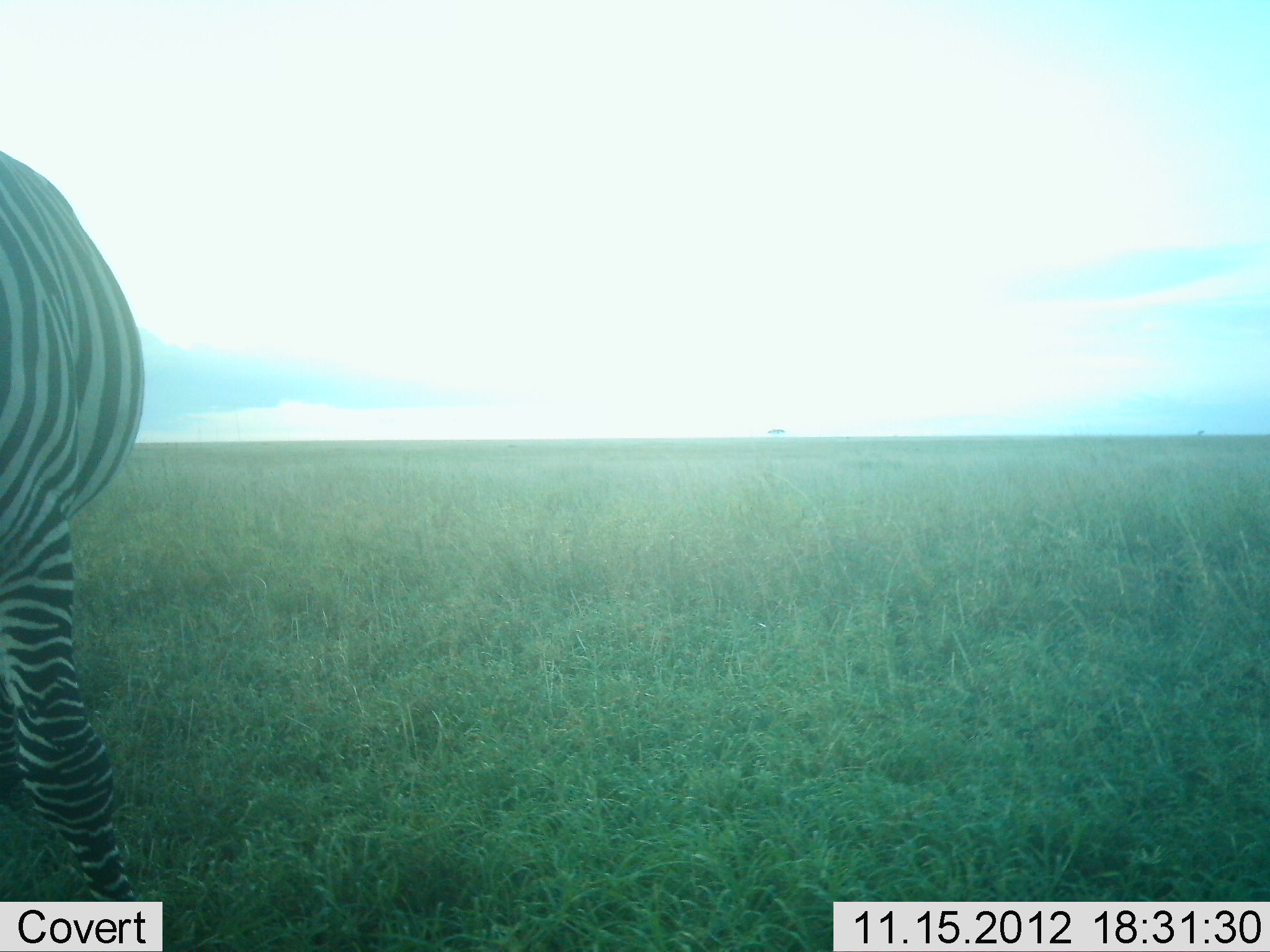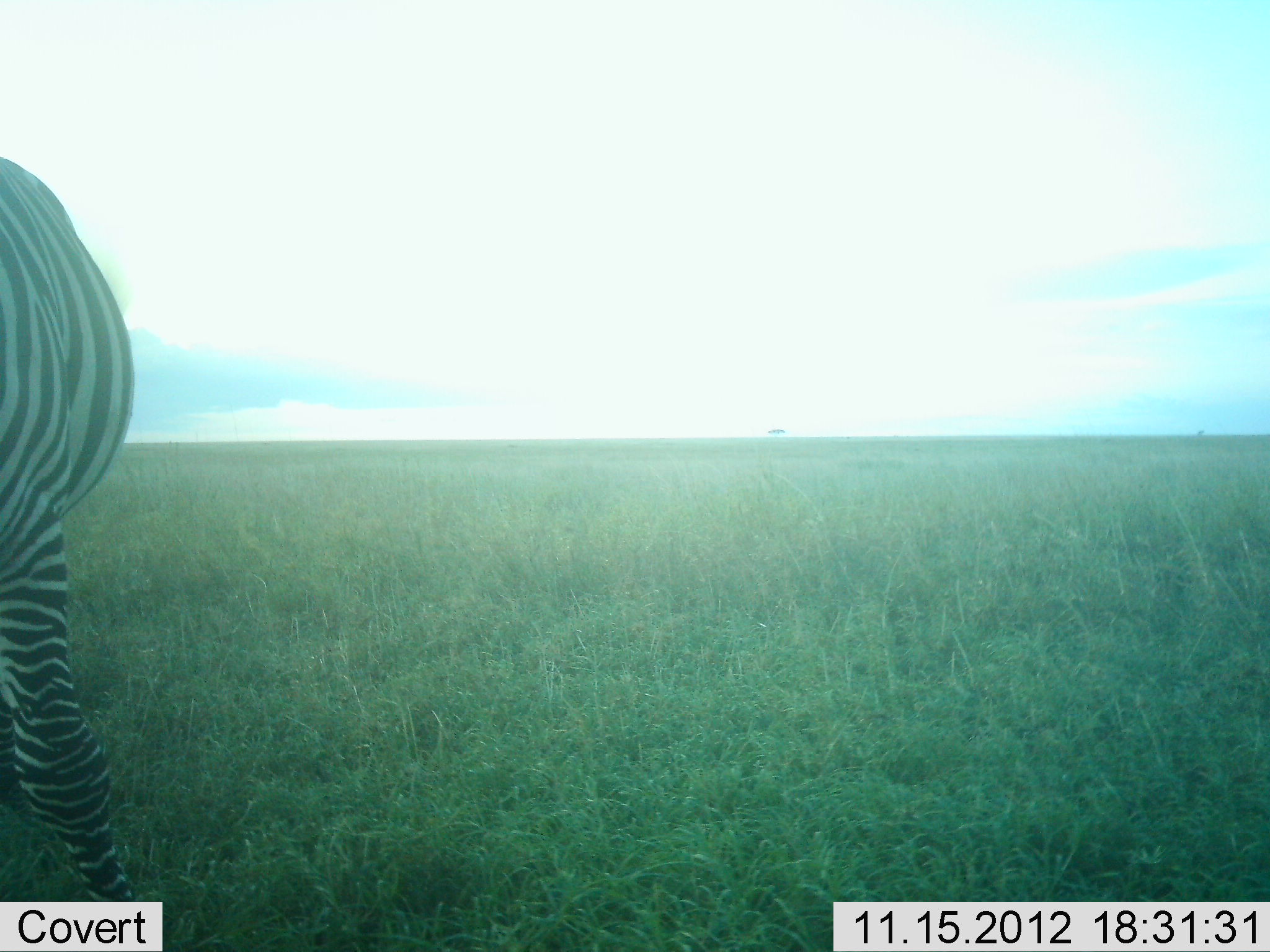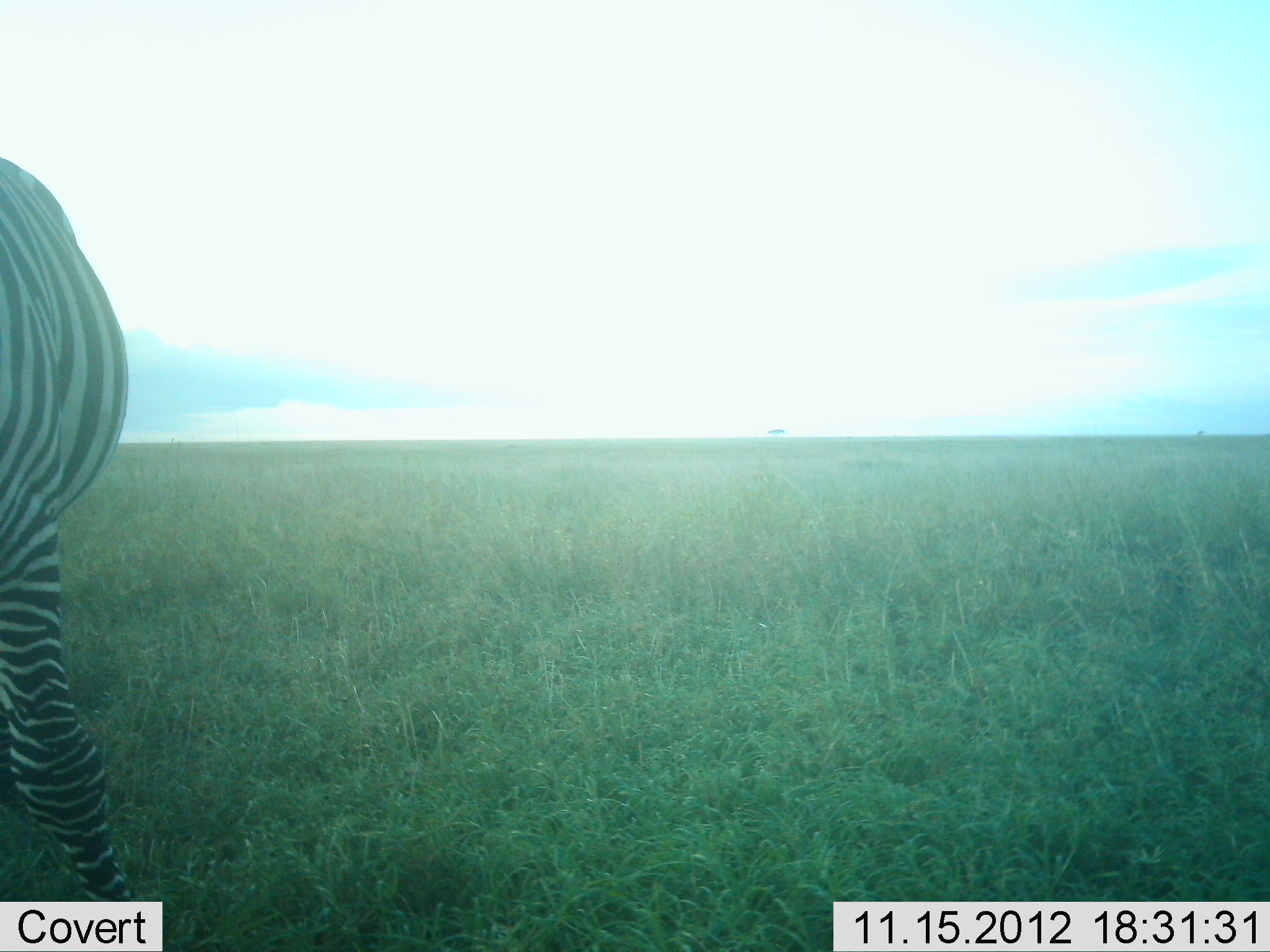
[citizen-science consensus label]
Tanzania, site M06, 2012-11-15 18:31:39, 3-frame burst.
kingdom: Animalia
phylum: Chordata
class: Mammalia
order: Perissodactyla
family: Equidae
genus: Equus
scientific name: Equus quagga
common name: plains zebra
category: zebra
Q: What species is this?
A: Zebra (plains zebra) (Equus quagga).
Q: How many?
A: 1.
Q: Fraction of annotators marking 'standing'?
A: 90%.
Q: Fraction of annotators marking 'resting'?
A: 0%.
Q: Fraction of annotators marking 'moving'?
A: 0%.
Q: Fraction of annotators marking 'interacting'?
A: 0%.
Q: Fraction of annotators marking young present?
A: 0%.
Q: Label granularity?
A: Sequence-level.